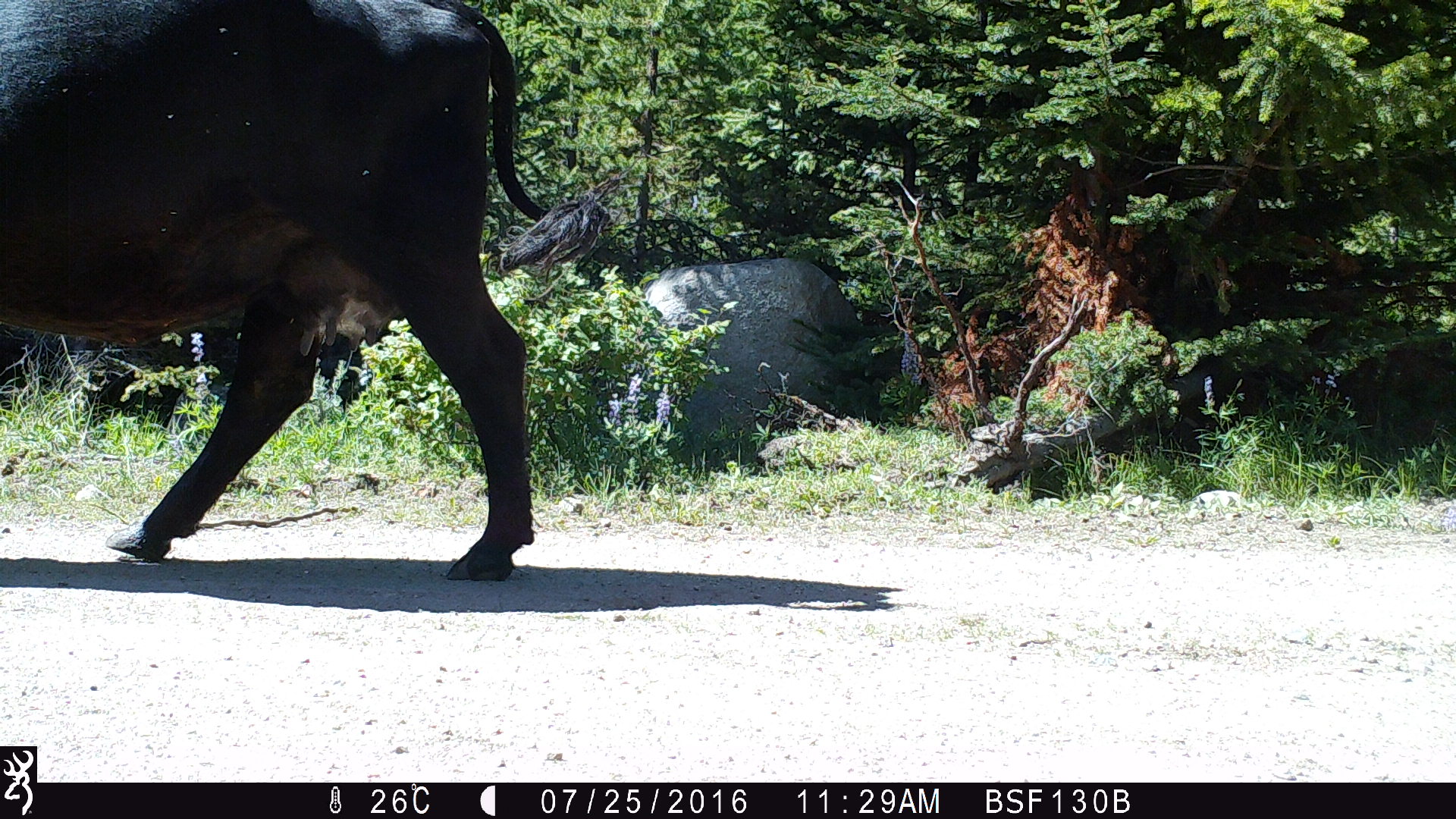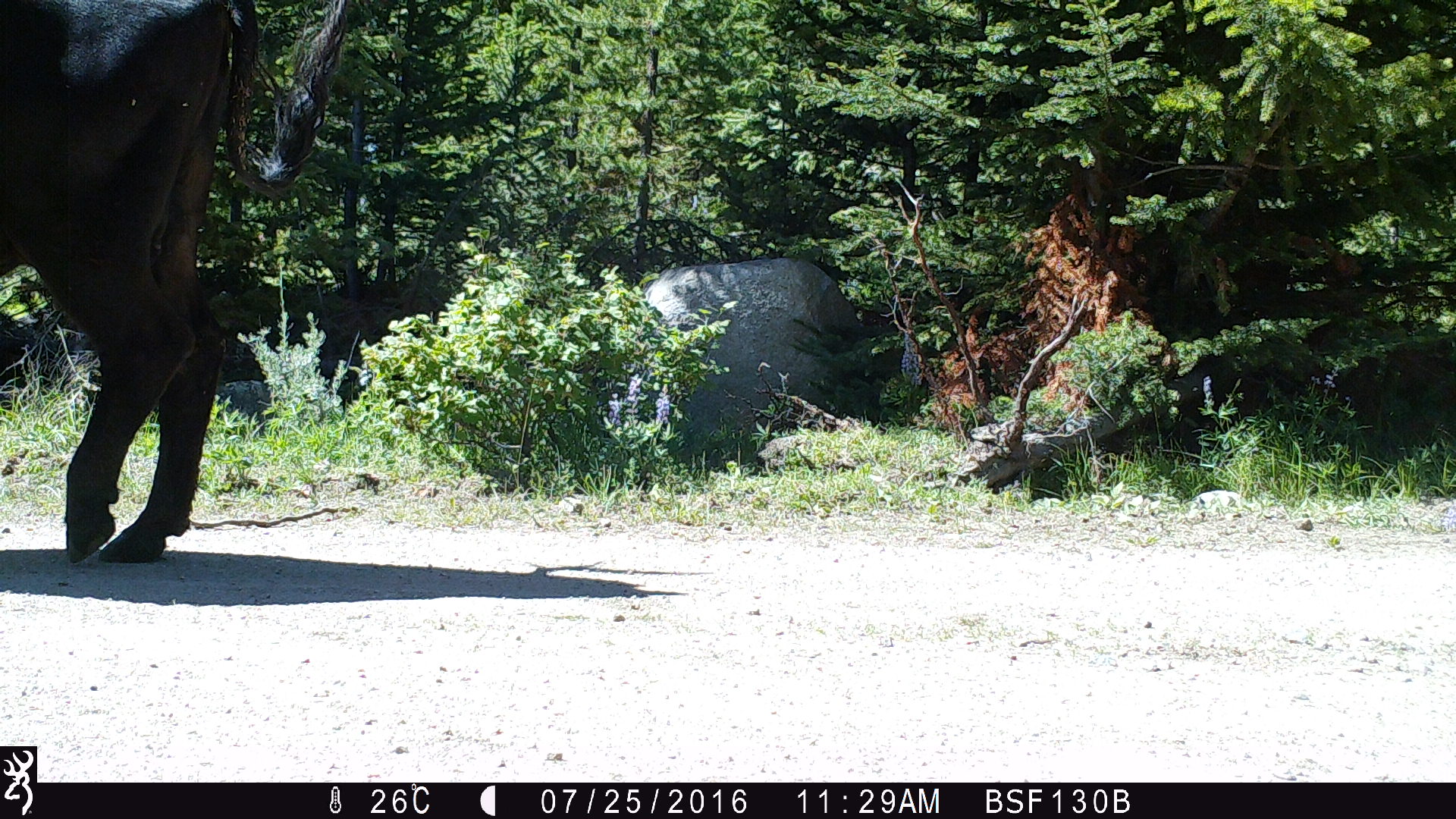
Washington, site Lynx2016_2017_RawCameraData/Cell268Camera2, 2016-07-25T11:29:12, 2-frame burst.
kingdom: Animalia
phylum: Chordata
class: Mammalia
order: Artiodactyla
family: Bovidae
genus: Bos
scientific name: Bos taurus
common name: domestic cattle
Domestic cattle (Bos taurus). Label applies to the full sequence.